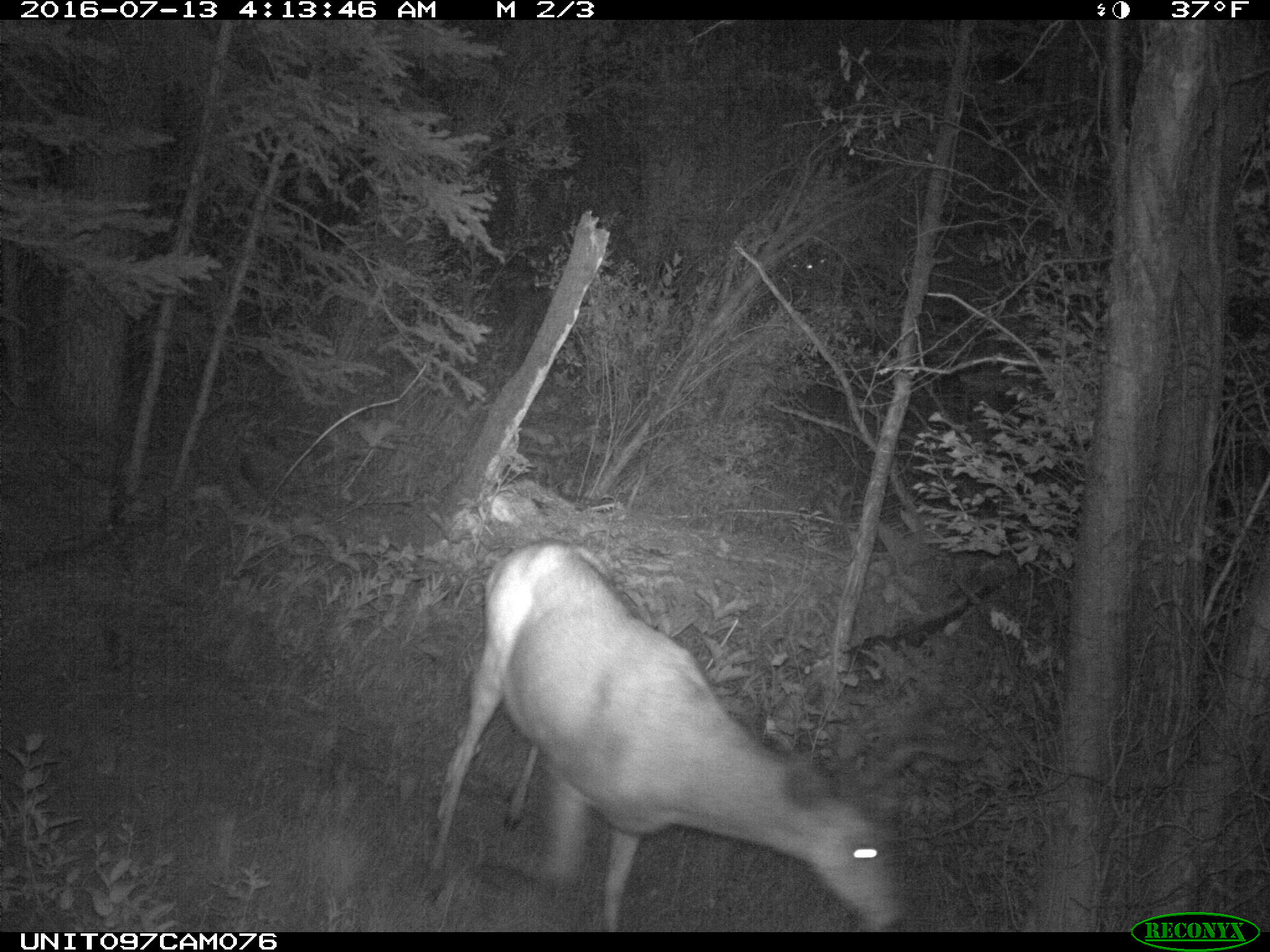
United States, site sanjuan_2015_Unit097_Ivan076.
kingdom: Animalia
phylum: Chordata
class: Mammalia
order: Artiodactyla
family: Cervidae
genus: Odocoileus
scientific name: Odocoileus hemionus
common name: mule deer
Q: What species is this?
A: Odocoileus hemionus (mule deer).